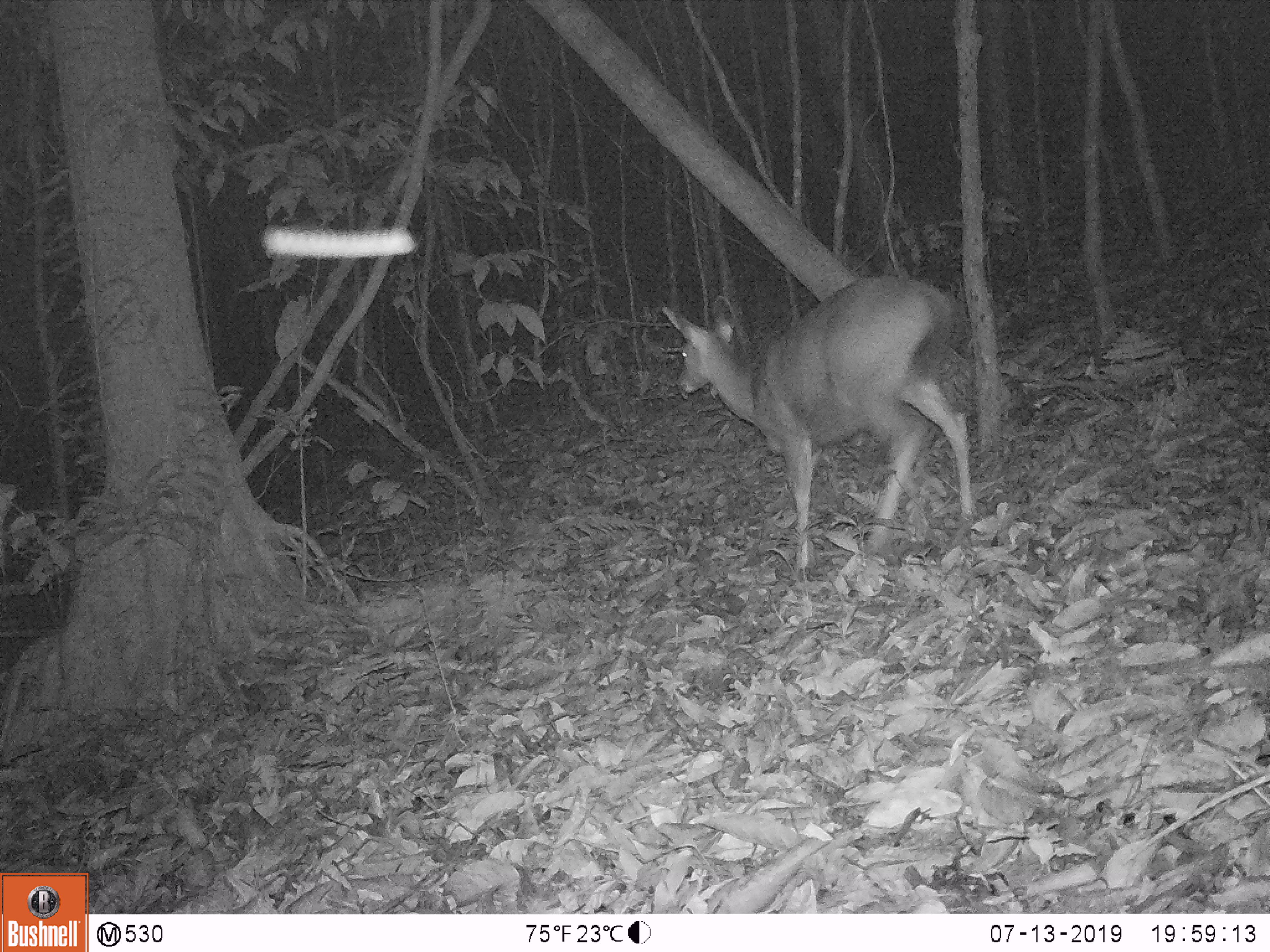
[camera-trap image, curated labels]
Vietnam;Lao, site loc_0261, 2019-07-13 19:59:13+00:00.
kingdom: Animalia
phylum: Chordata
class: Mammalia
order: Artiodactyla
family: Cervidae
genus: Rusa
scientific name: Rusa unicolor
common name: sambar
Sambar (Rusa unicolor). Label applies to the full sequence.